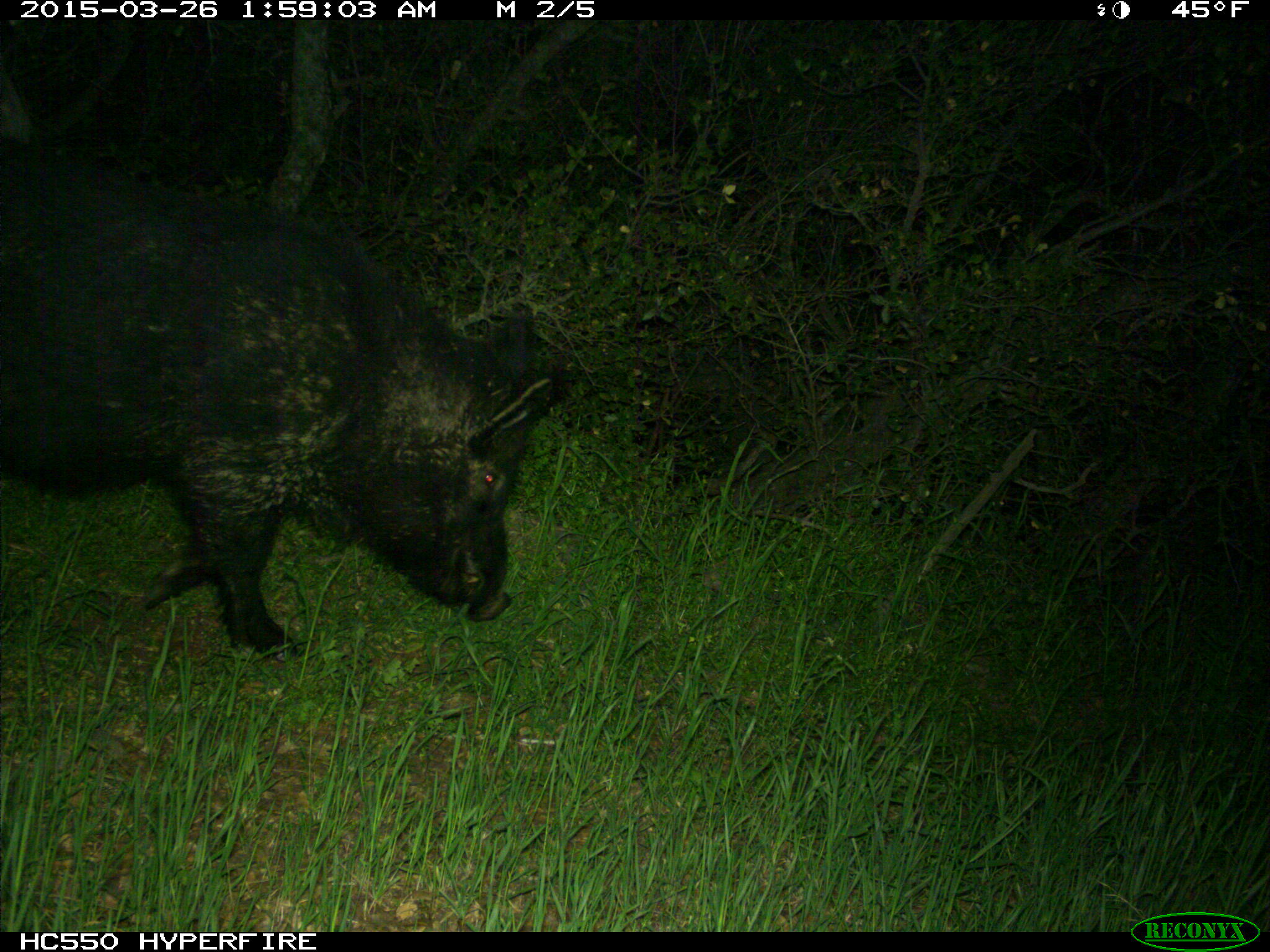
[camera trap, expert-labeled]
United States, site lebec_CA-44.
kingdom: Animalia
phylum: Chordata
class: Mammalia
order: Artiodactyla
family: Suidae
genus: Sus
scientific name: Sus scrofa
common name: wild boar